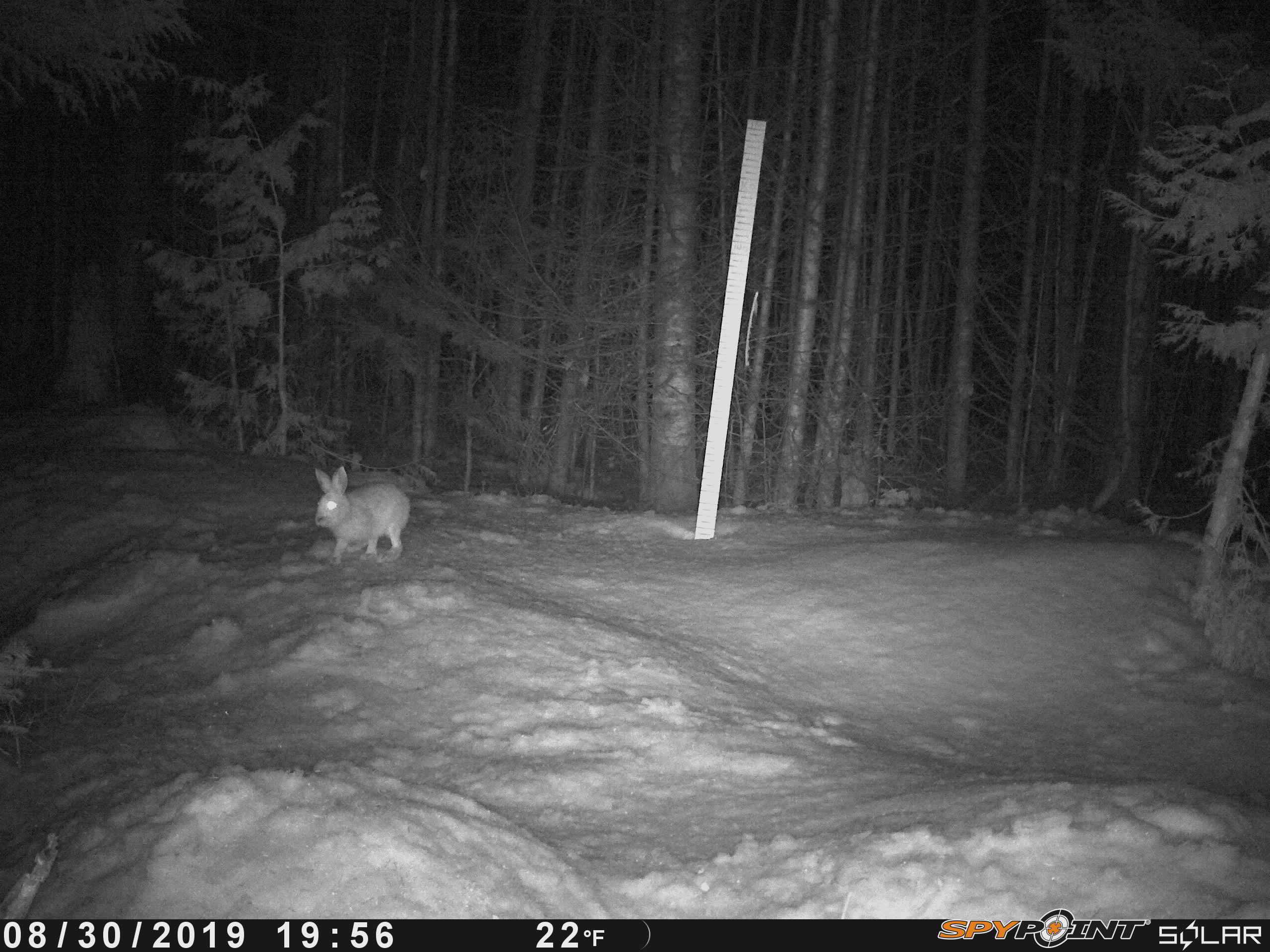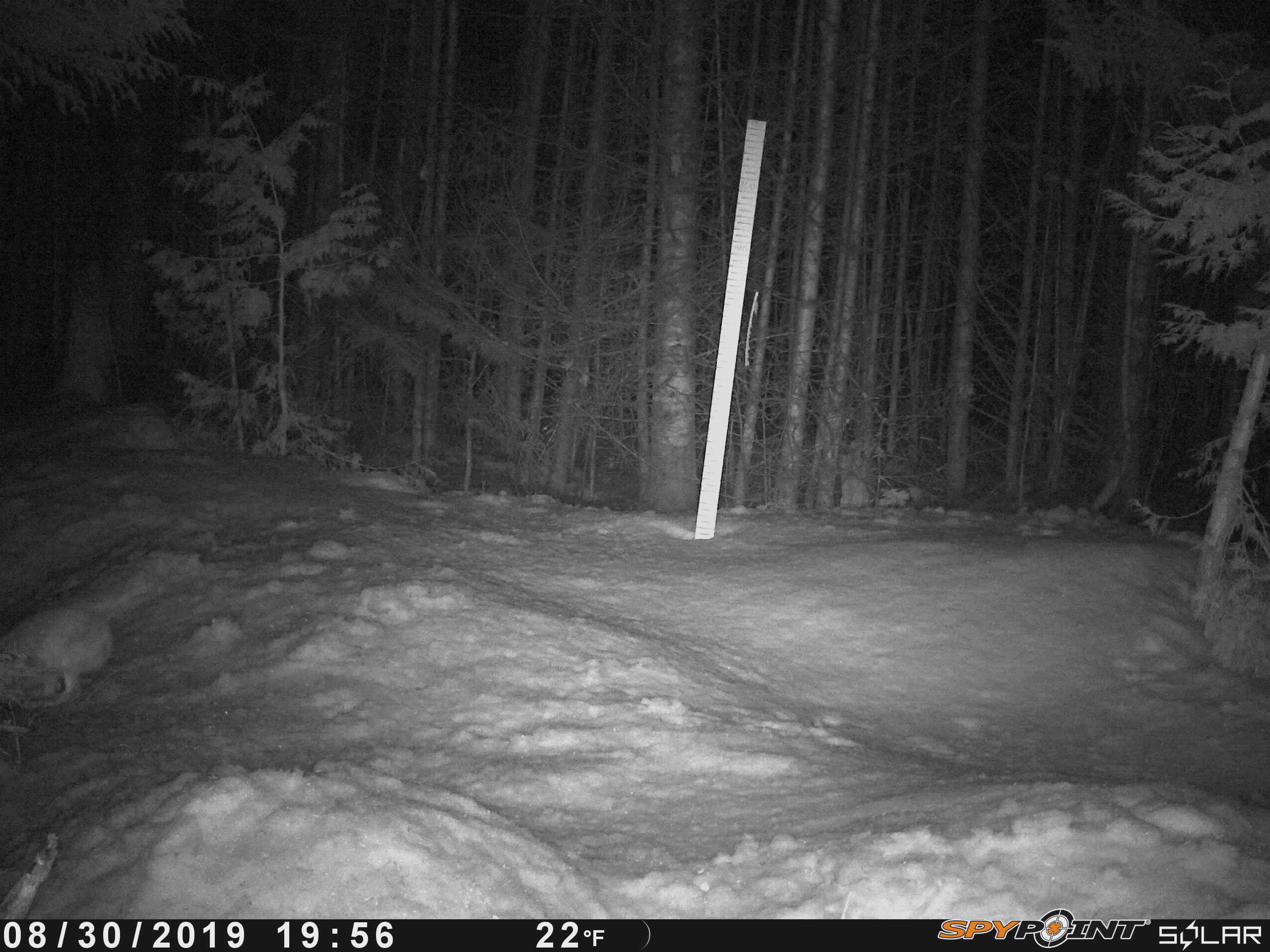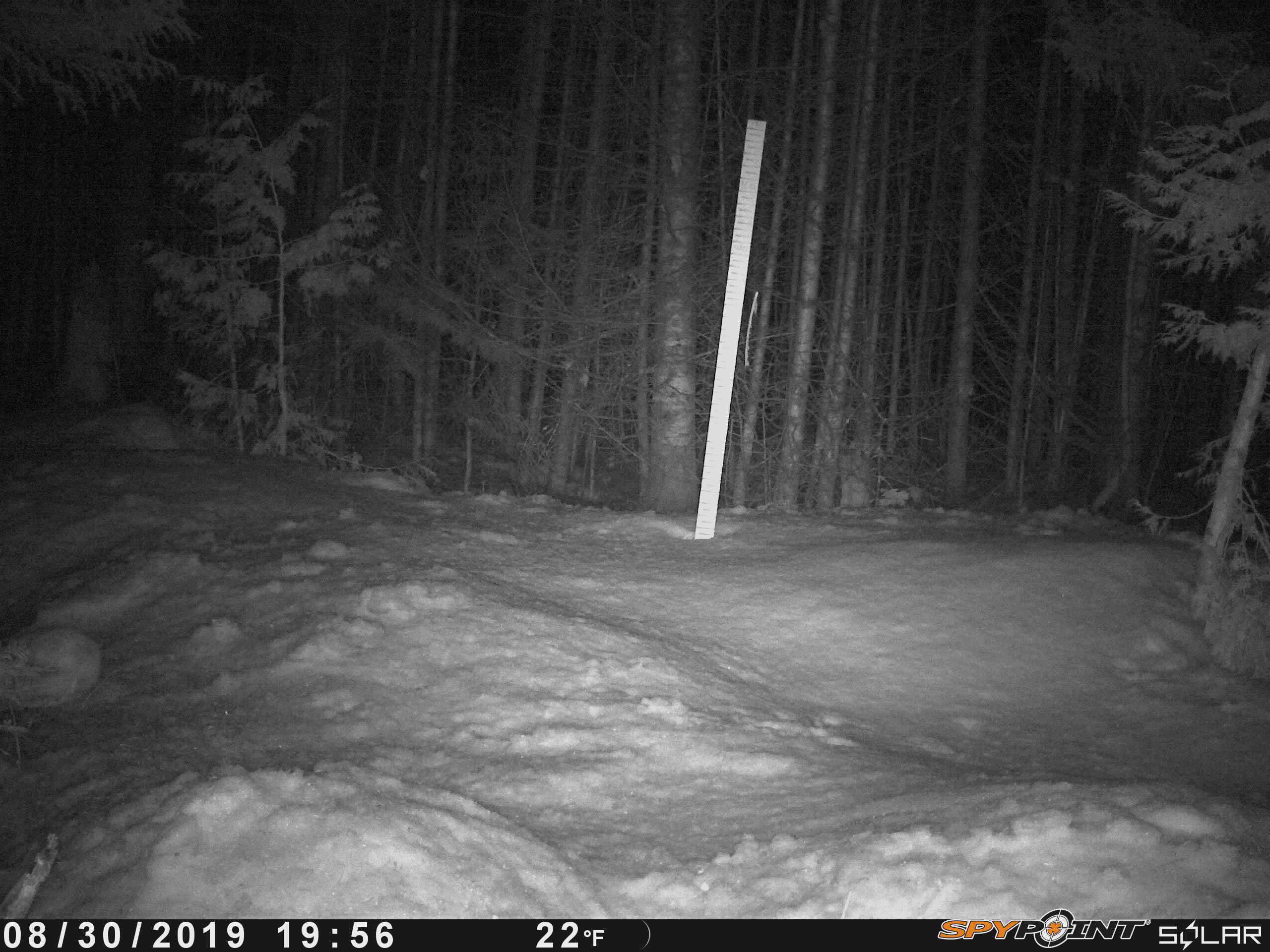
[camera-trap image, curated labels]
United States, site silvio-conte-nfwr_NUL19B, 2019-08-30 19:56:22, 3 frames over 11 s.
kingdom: Animalia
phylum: Chordata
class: Mammalia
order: Lagomorpha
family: Leporidae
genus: Lepus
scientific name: Lepus americanus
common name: snowshoe hare